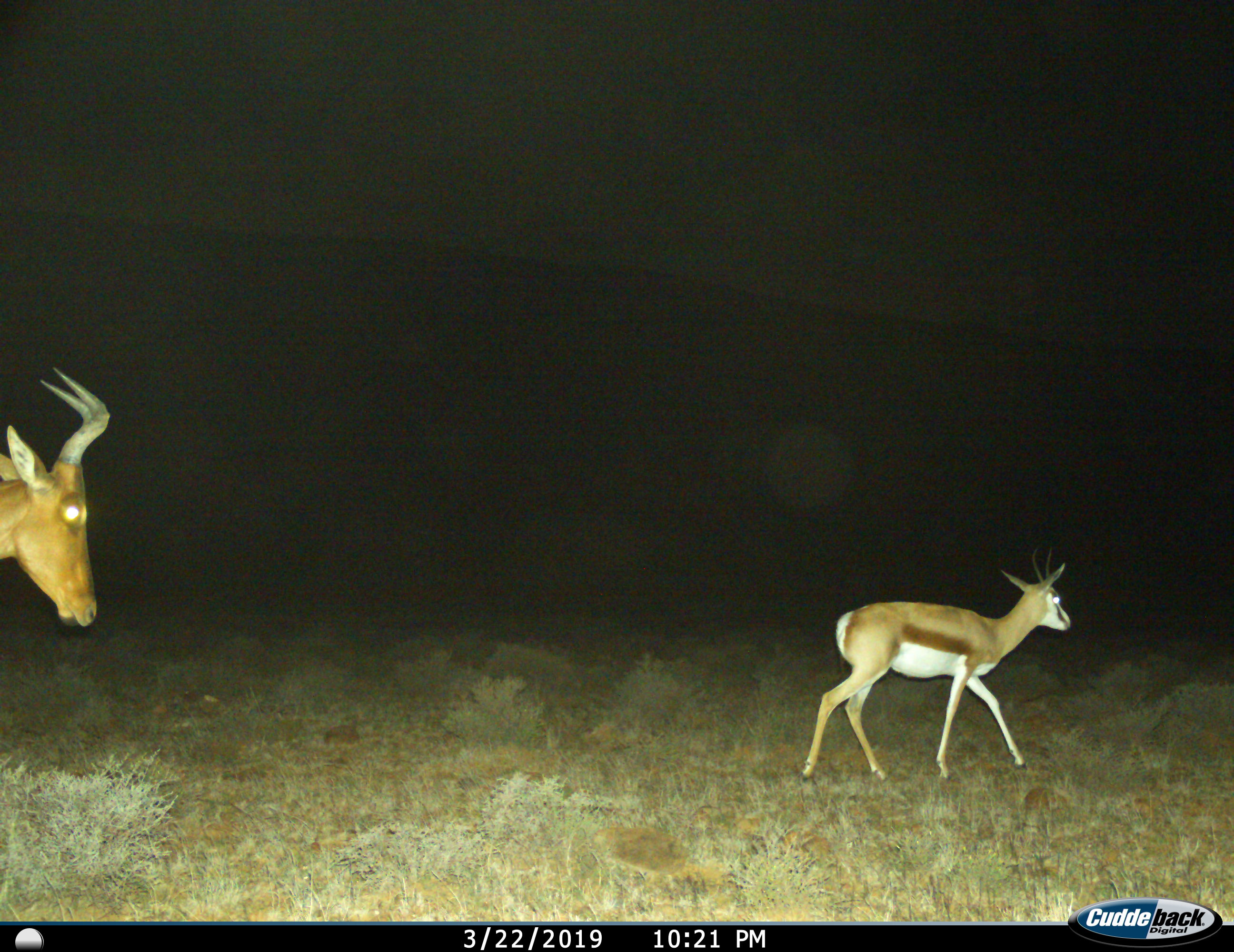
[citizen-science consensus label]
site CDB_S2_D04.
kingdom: Animalia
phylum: Chordata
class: Mammalia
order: Artiodactyla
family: Bovidae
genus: Antidorcas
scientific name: Antidorcas marsupialis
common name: springbok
Springbok (Antidorcas marsupialis), count 1. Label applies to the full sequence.